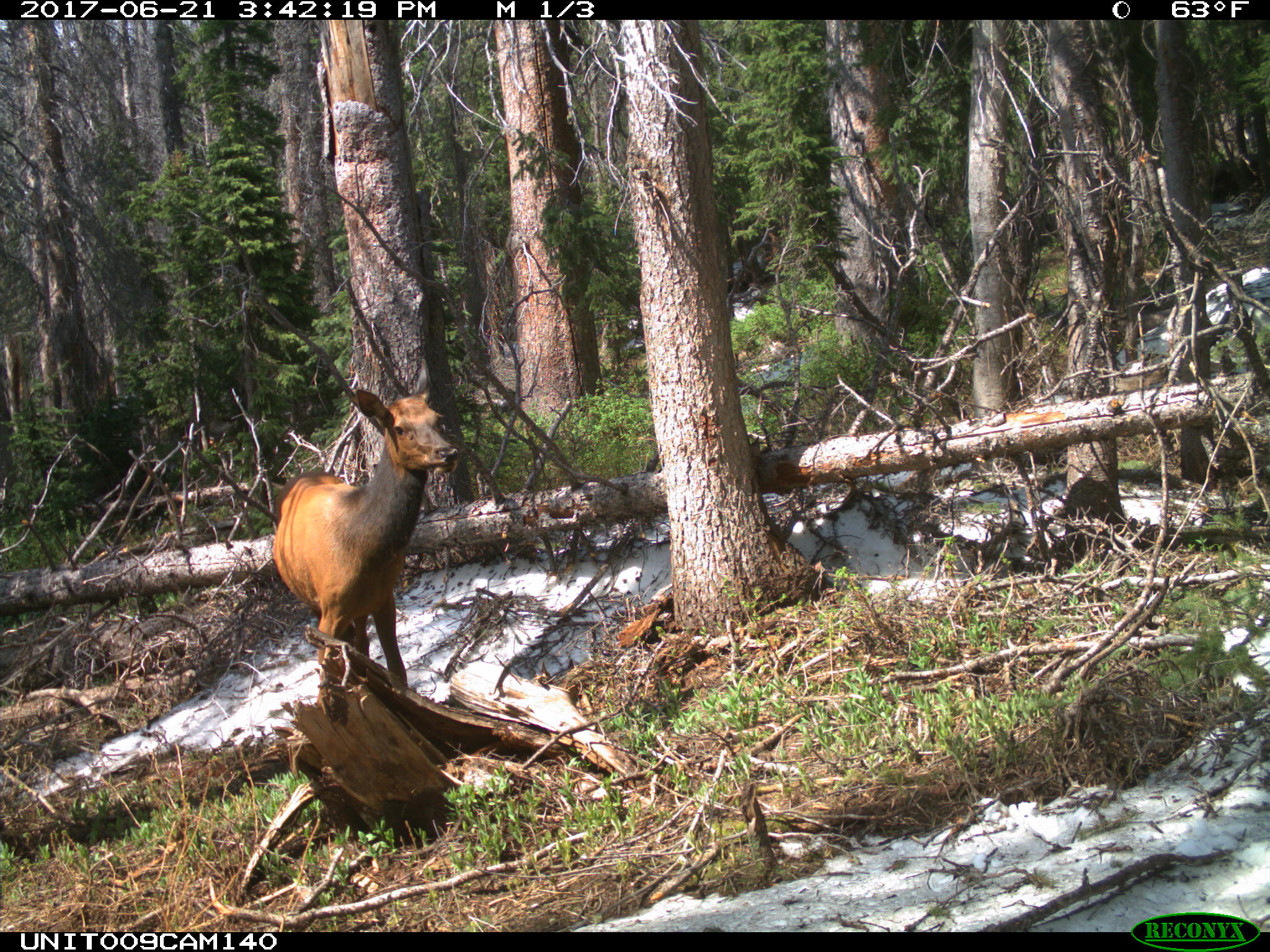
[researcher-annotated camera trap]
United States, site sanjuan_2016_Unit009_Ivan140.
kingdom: Animalia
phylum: Chordata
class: Mammalia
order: Artiodactyla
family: Cervidae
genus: Cervus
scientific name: Cervus elaphus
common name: red deer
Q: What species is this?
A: Cervus elaphus (red deer).